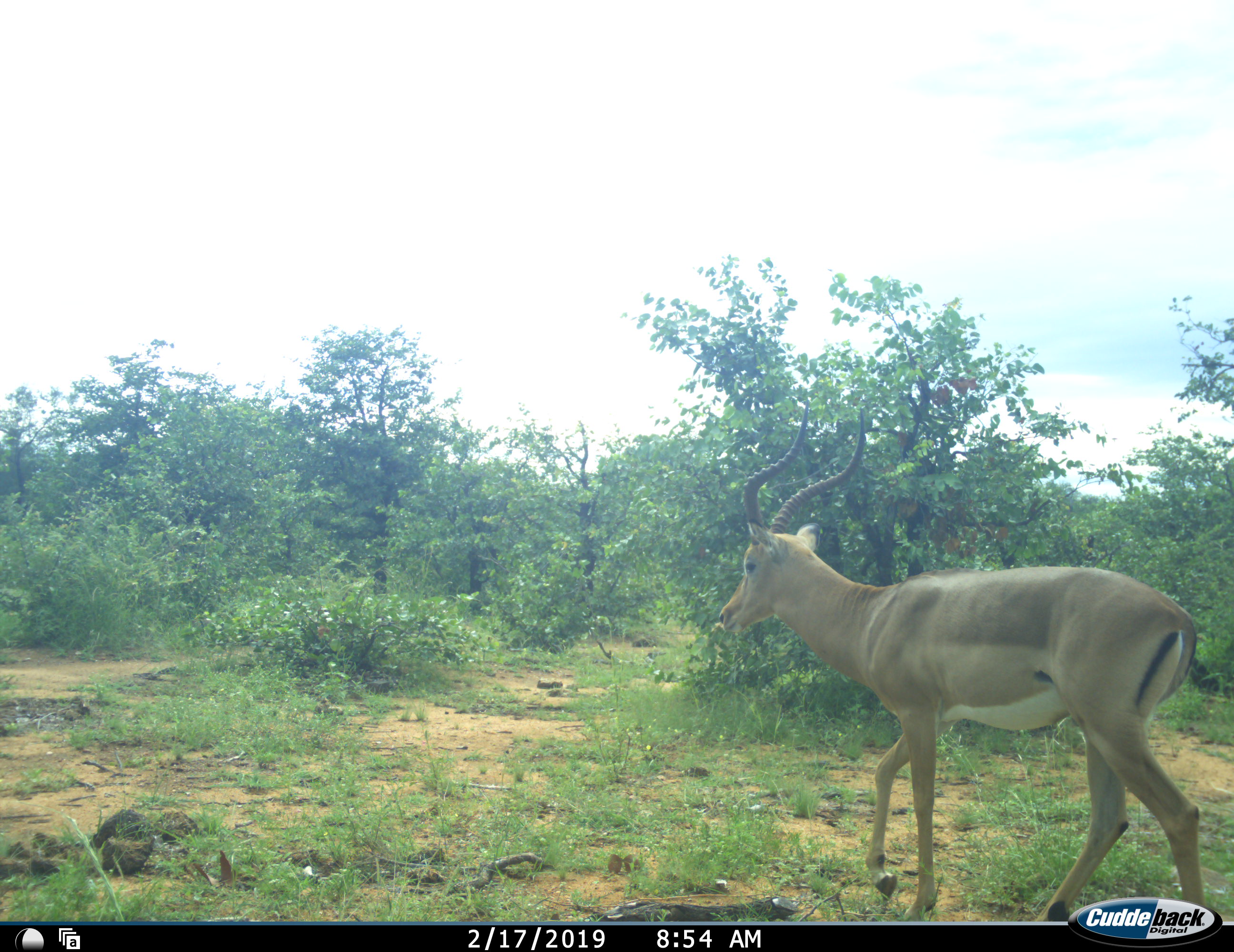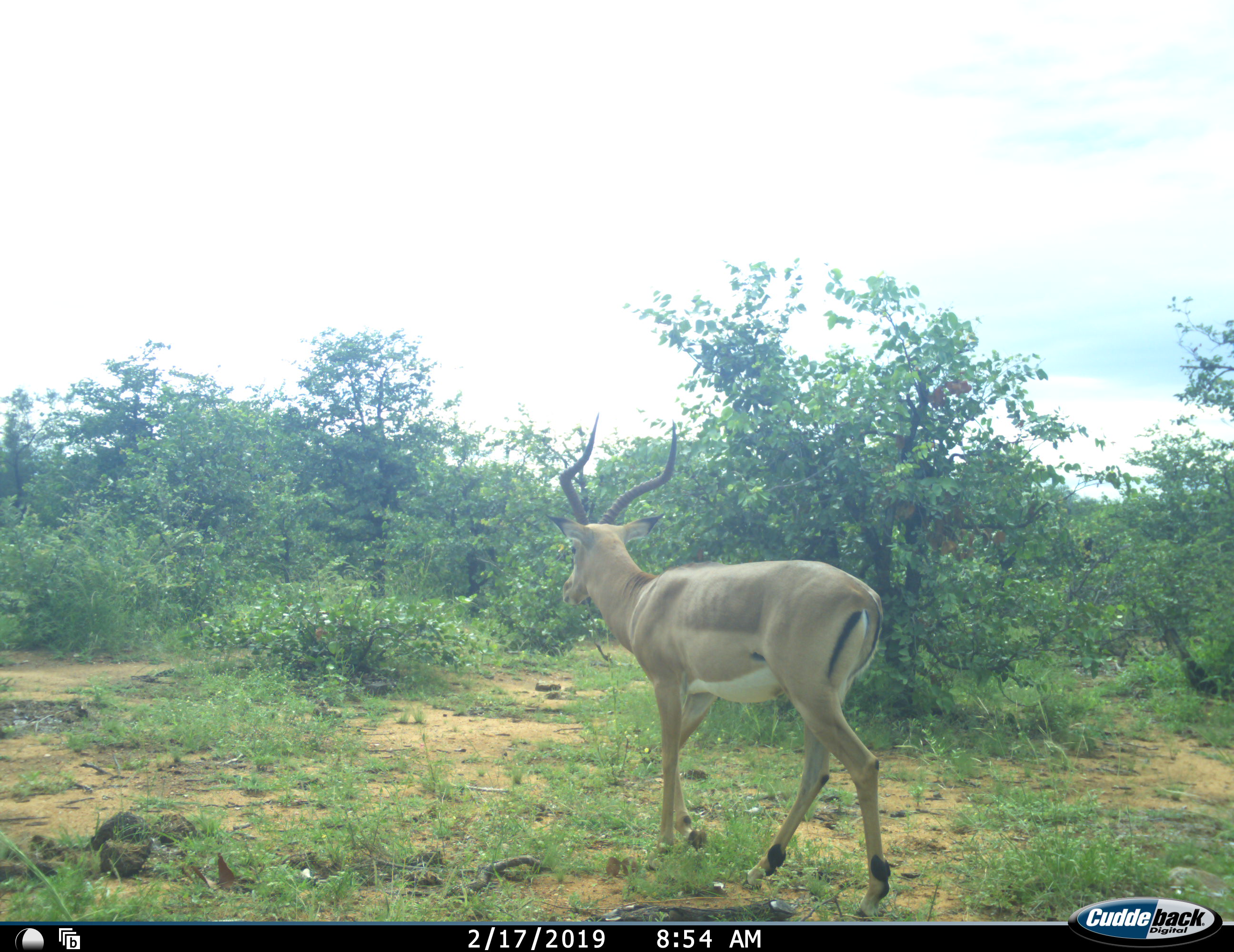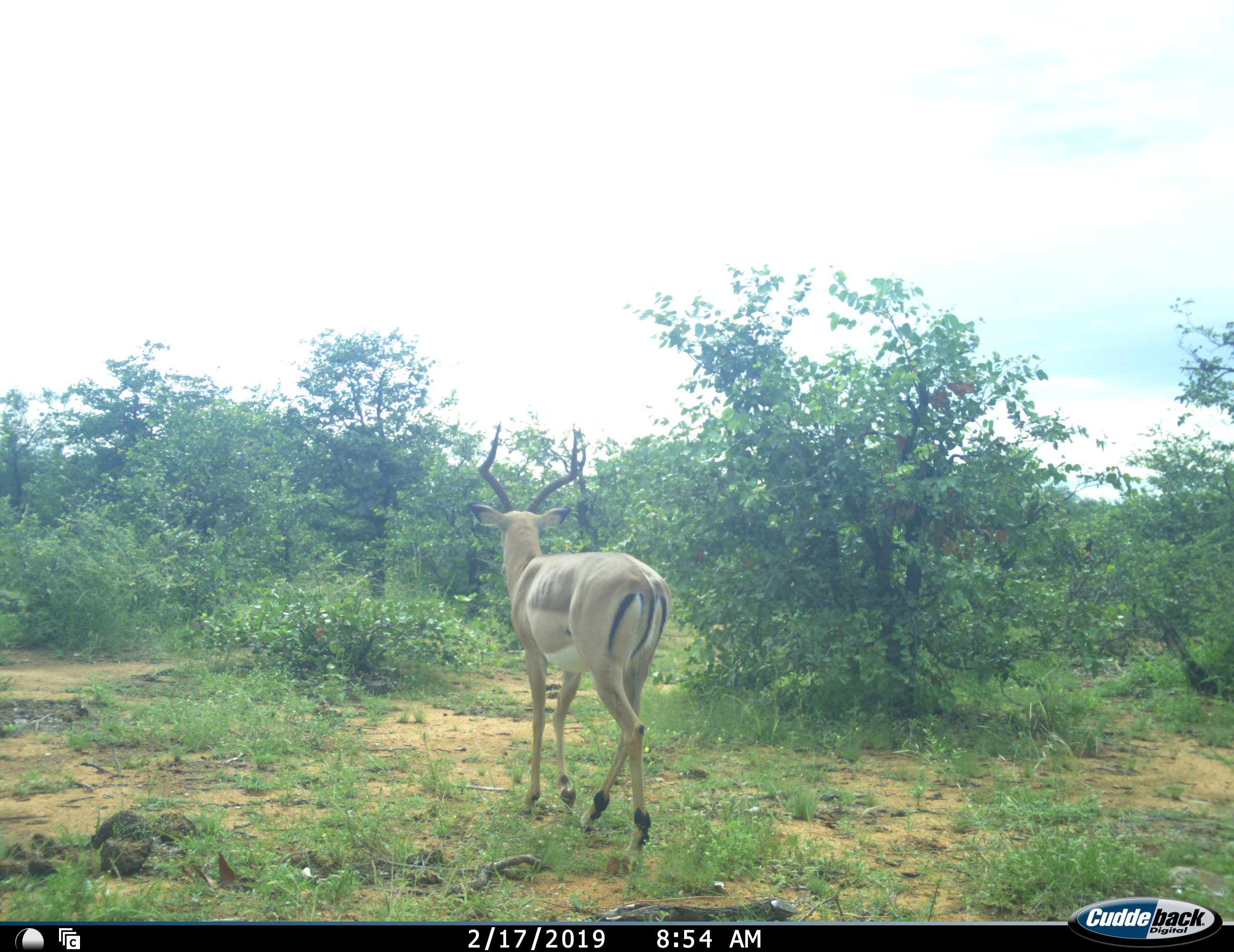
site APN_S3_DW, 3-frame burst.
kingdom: Animalia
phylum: Chordata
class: Mammalia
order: Artiodactyla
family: Bovidae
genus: Aepyceros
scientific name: Aepyceros melampus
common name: impala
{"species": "impala (Aepyceros melampus)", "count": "1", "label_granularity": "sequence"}